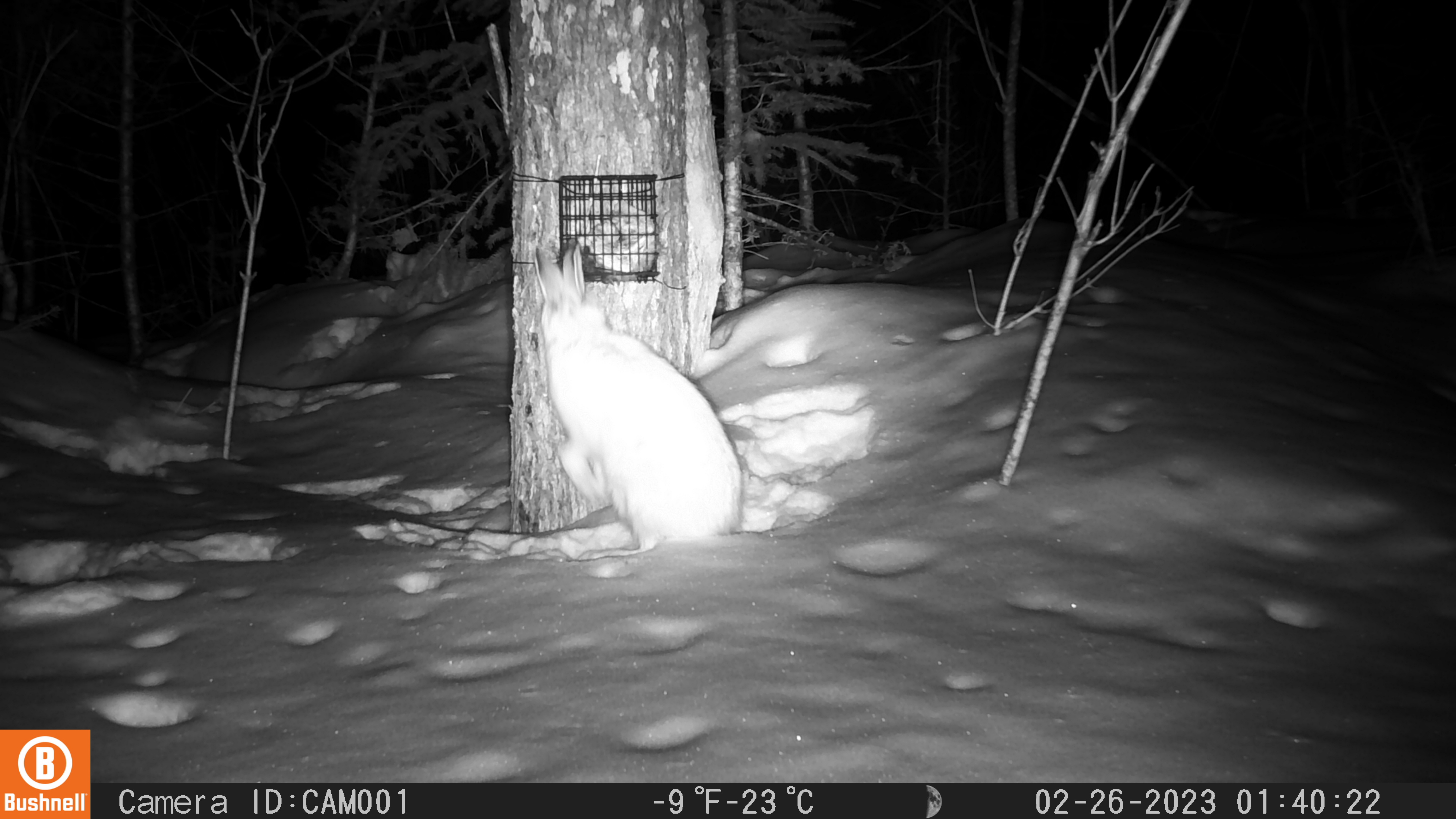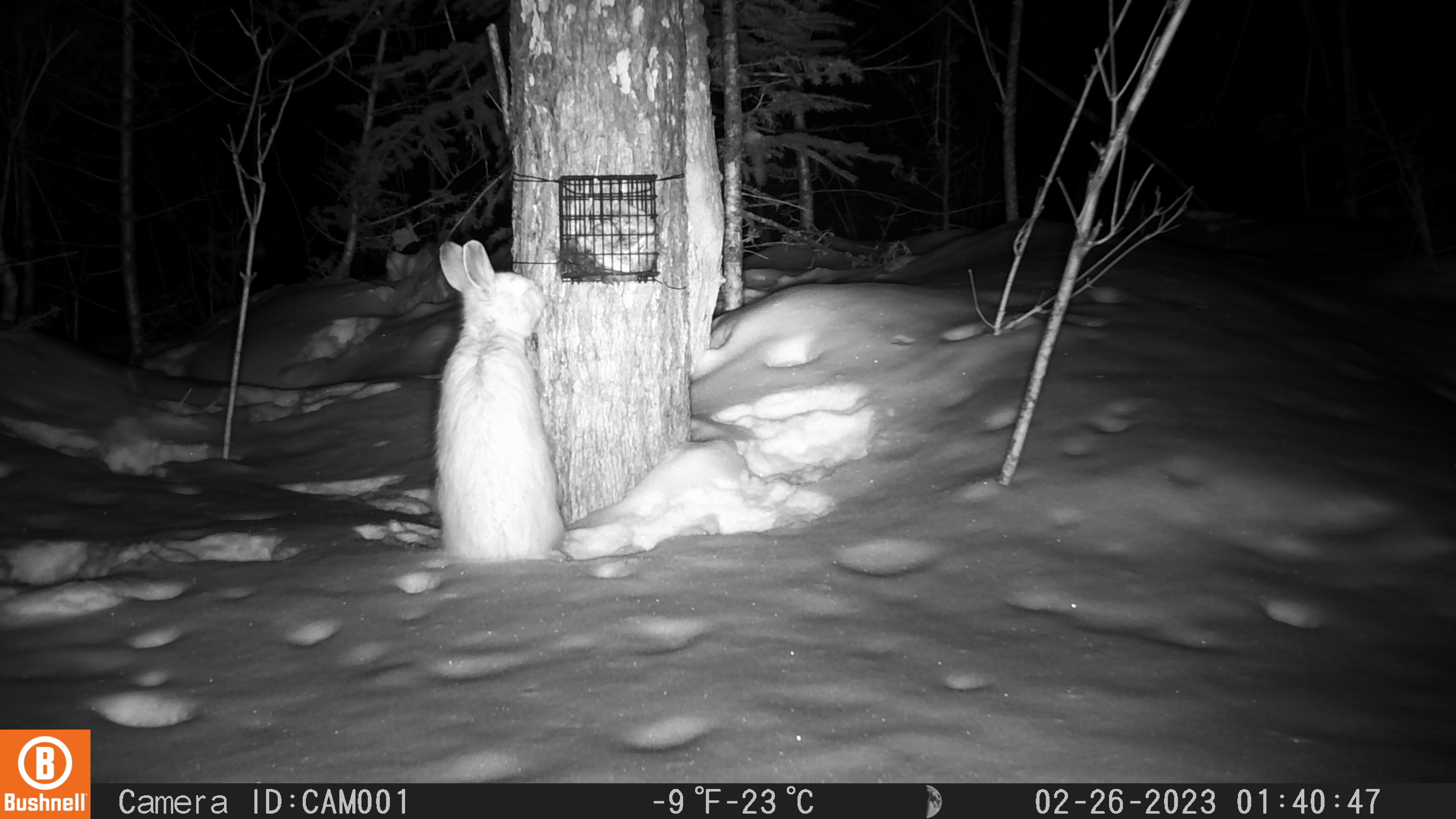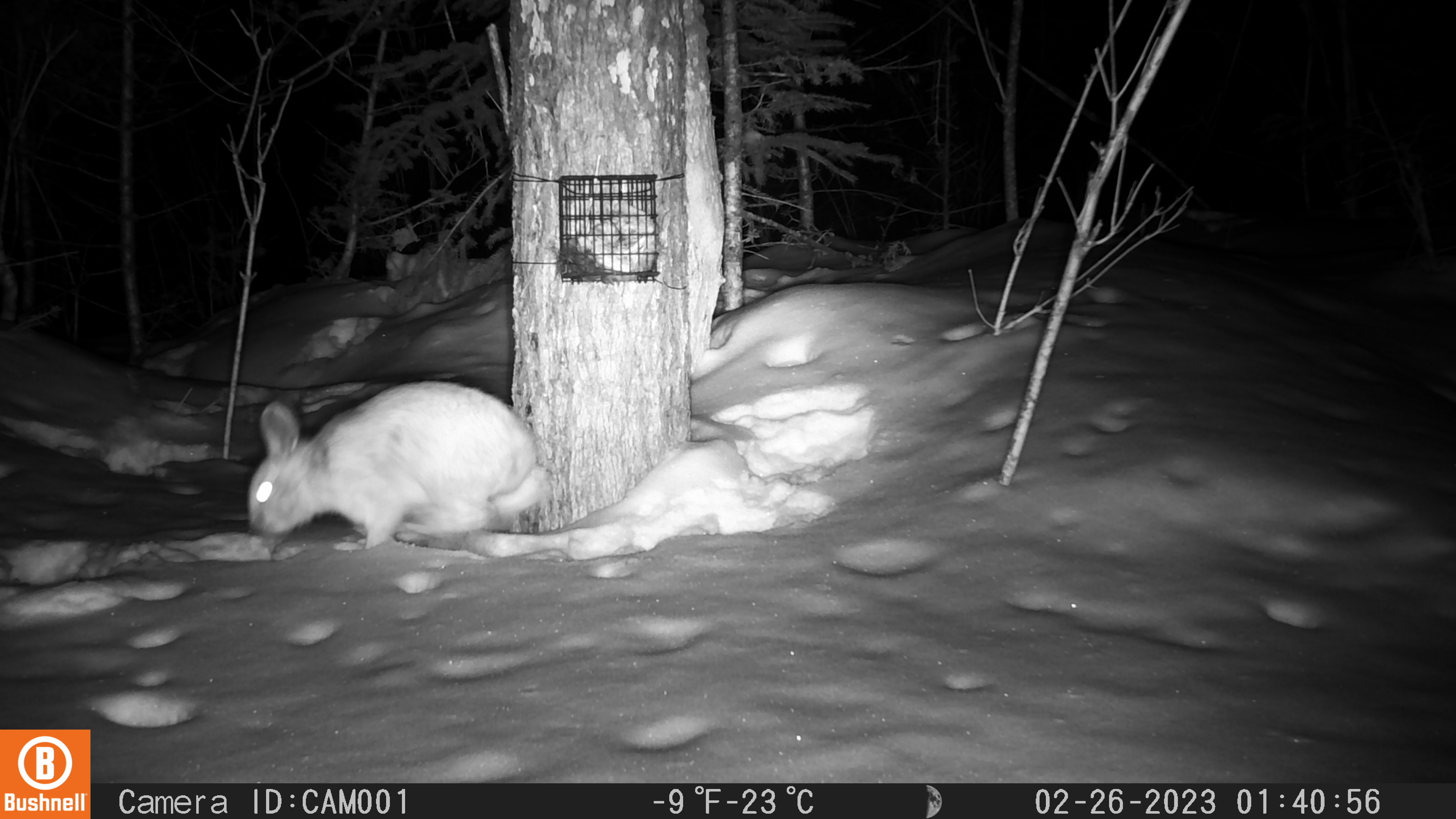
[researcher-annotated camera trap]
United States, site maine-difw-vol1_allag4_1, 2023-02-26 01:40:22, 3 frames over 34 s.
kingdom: Animalia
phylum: Chordata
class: Mammalia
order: Lagomorpha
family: Leporidae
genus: Lepus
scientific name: Lepus americanus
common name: snowshoe hare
Snowshoe hare (Lepus americanus).